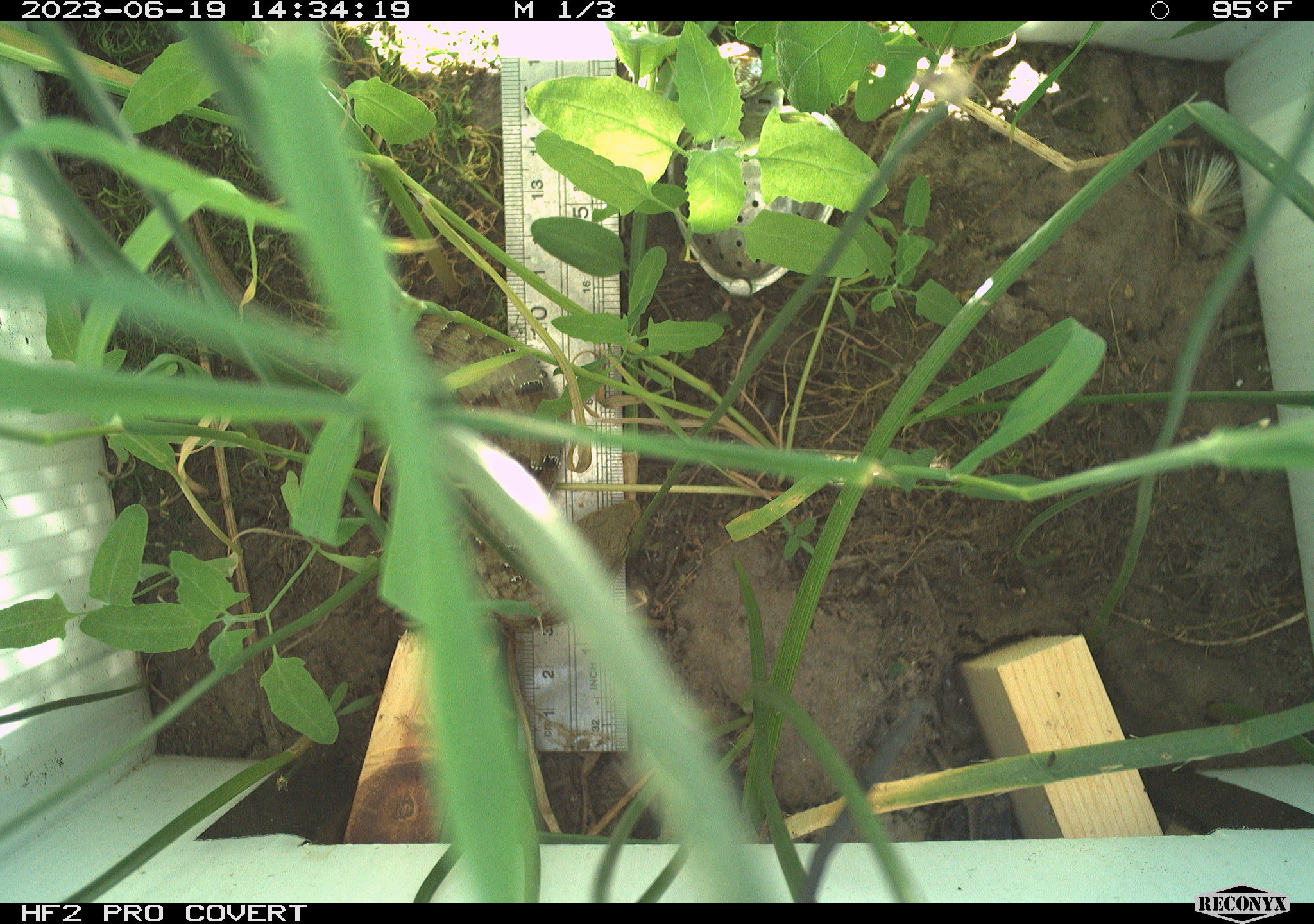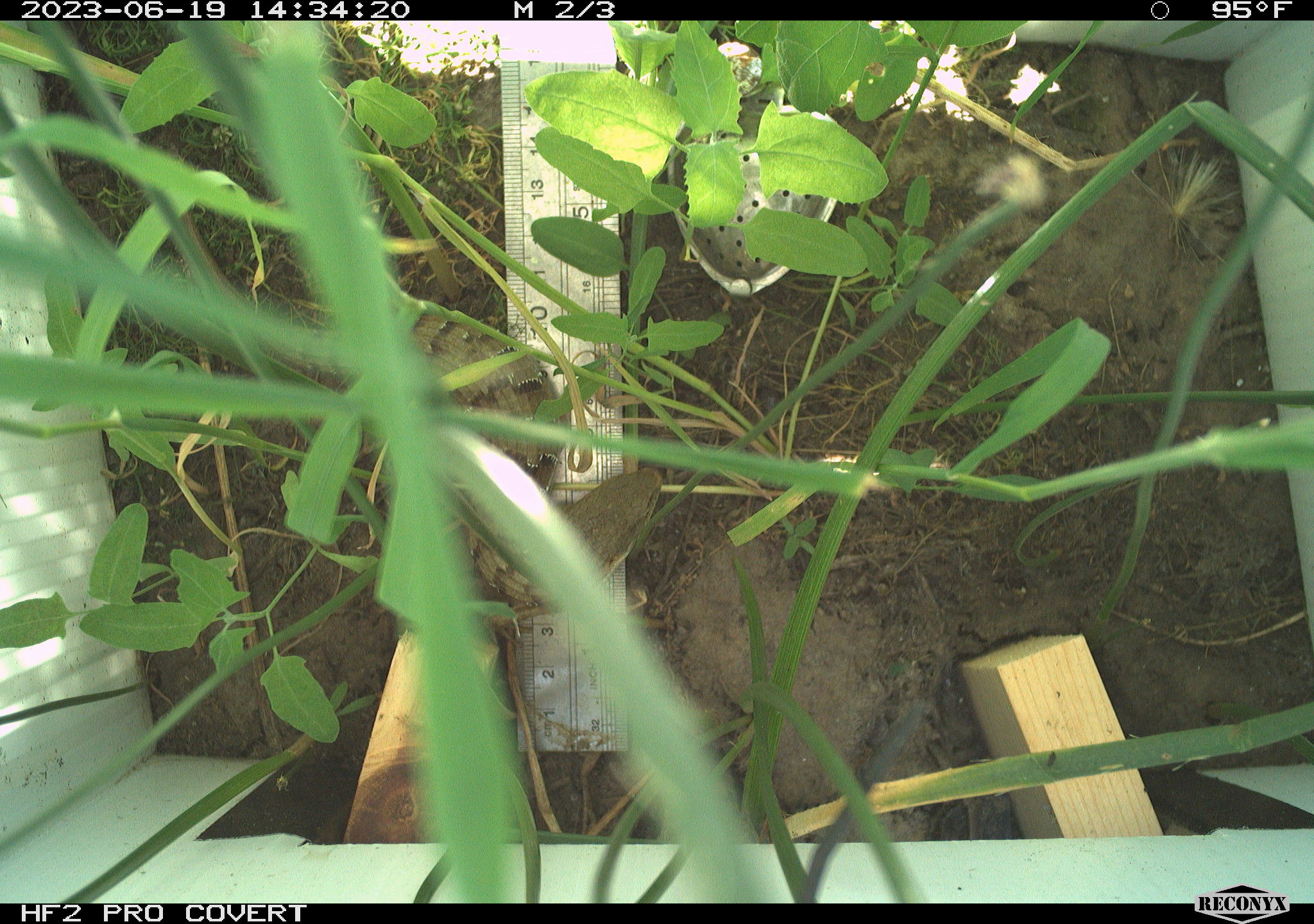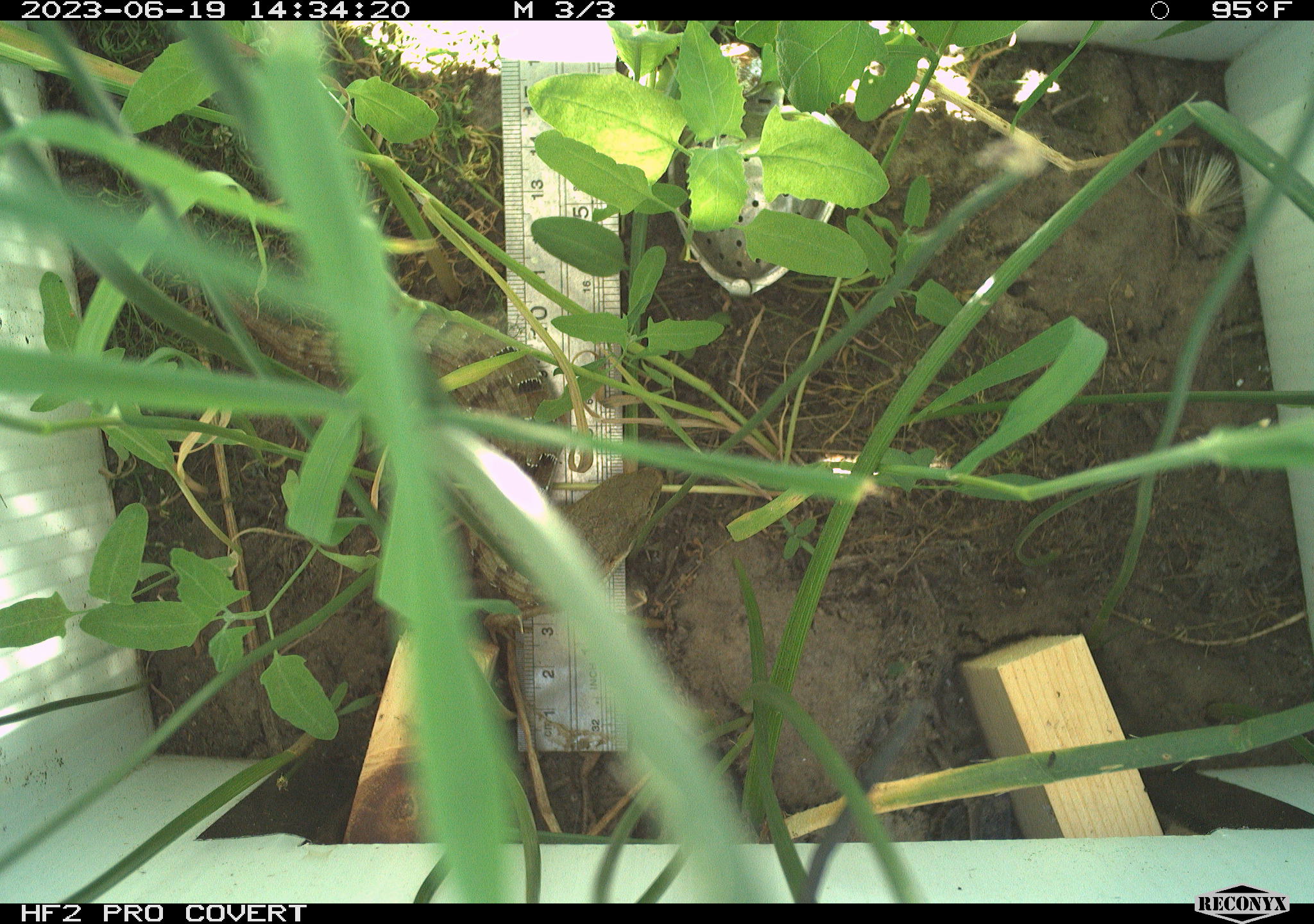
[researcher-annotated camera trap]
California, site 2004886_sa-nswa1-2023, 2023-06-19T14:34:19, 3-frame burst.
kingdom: Animalia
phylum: Chordata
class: Reptilia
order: Squamata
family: Anguidae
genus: Elgaria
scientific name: Elgaria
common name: alligator lizards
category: elgaria species